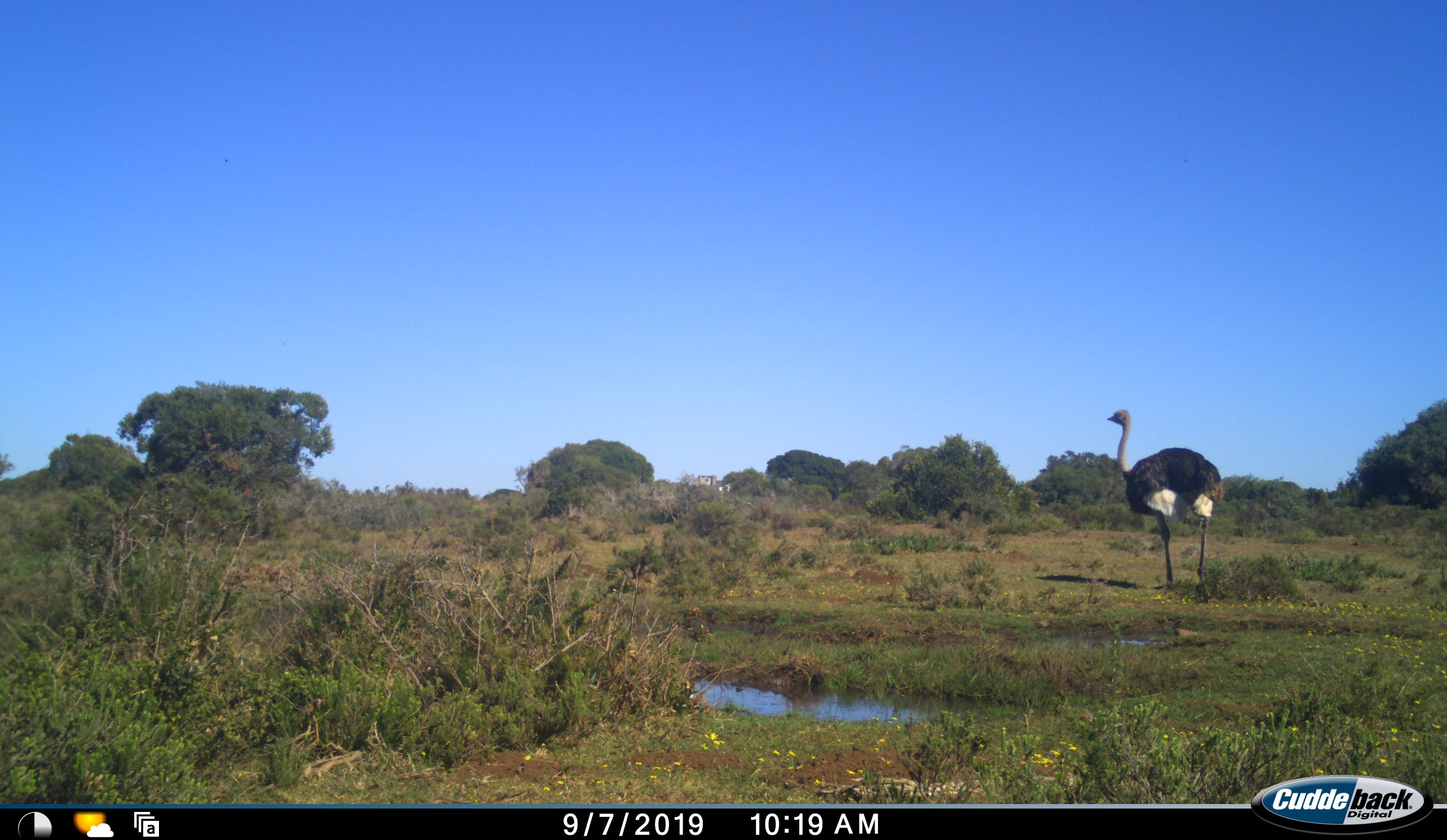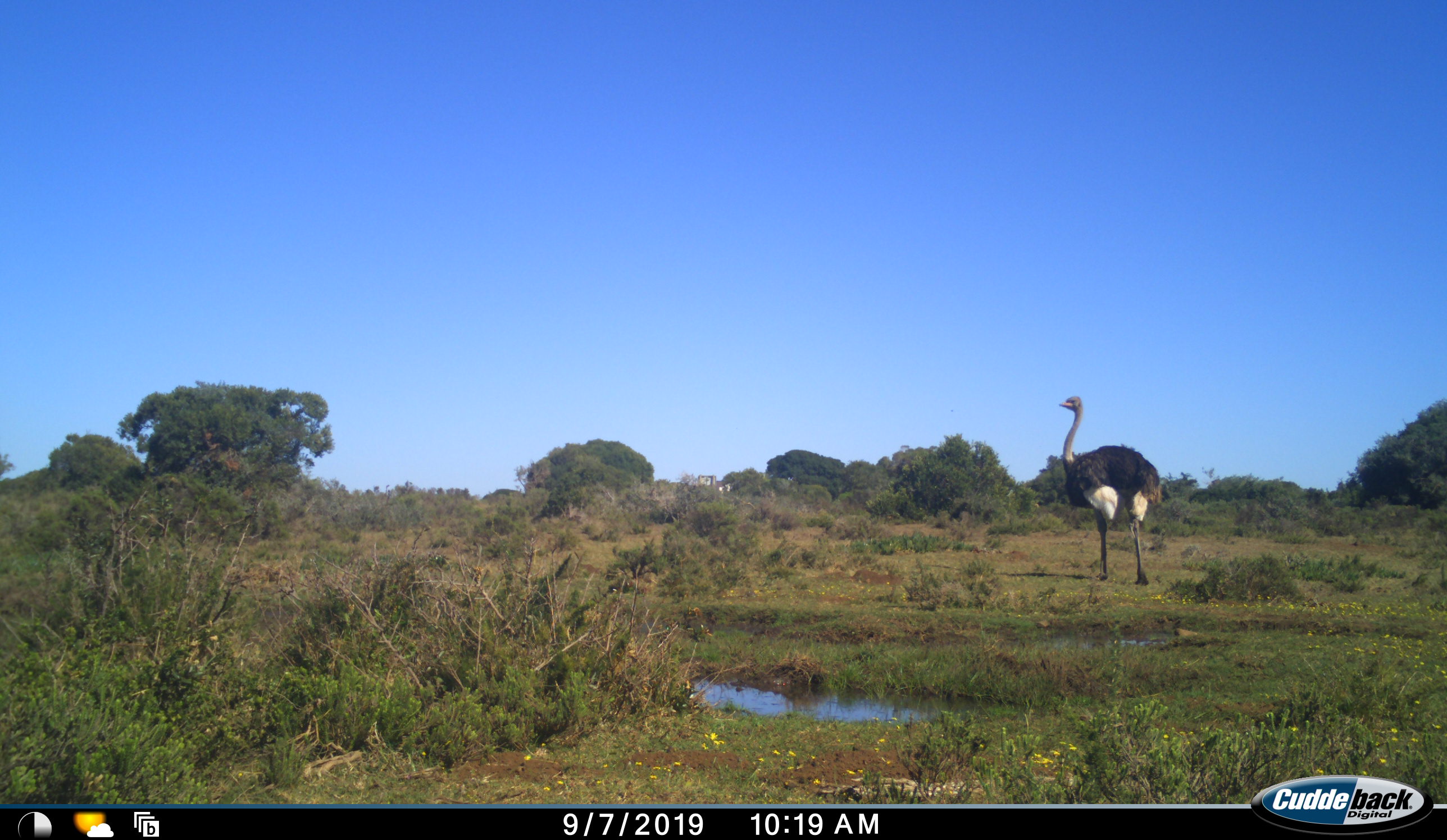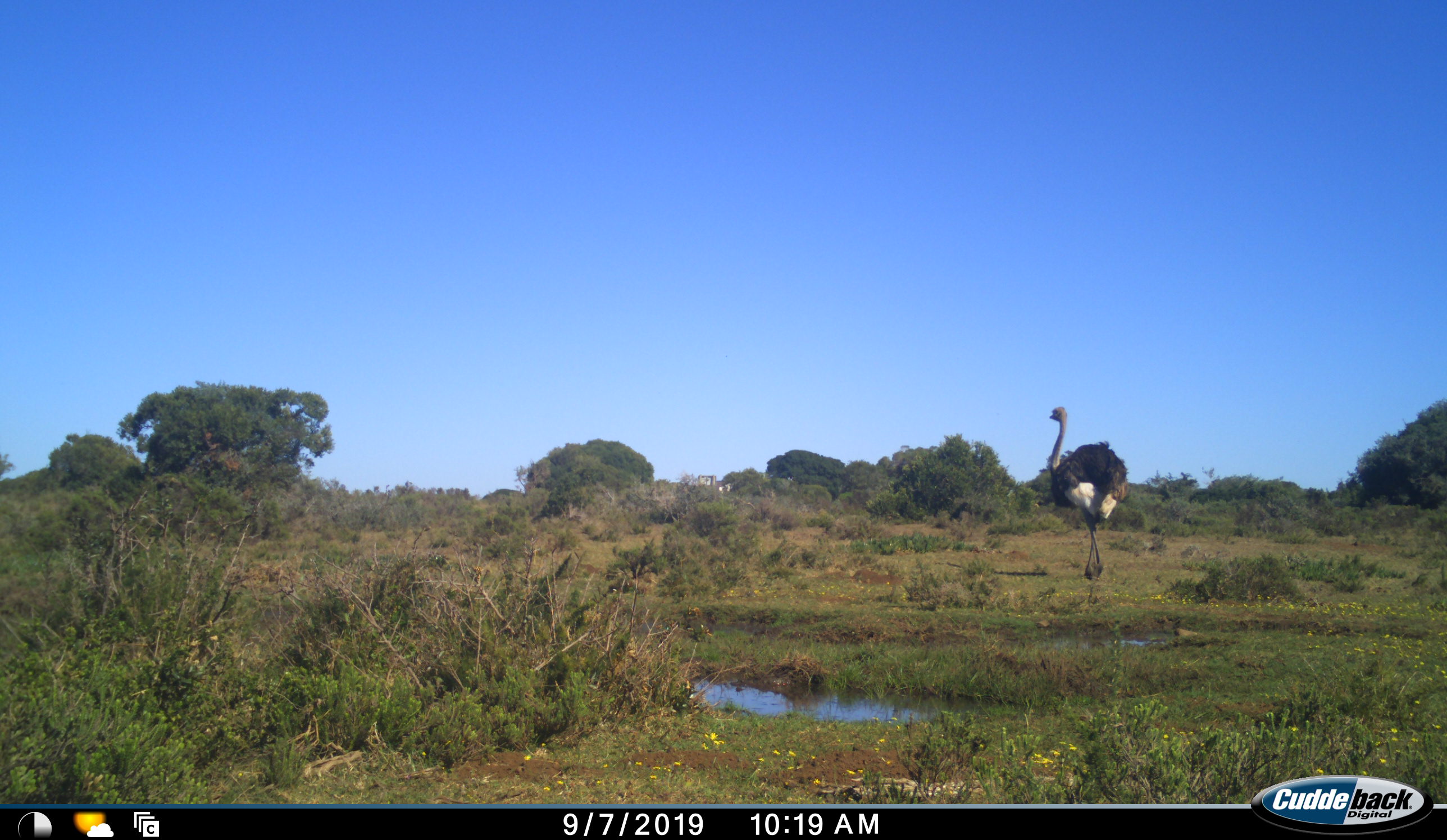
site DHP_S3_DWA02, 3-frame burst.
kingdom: Animalia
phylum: Chordata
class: Aves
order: Struthioniformes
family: Struthionidae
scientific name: Struthionidae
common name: ostrich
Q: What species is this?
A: Ostrich (Struthionidae).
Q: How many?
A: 1.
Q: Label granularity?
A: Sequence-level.